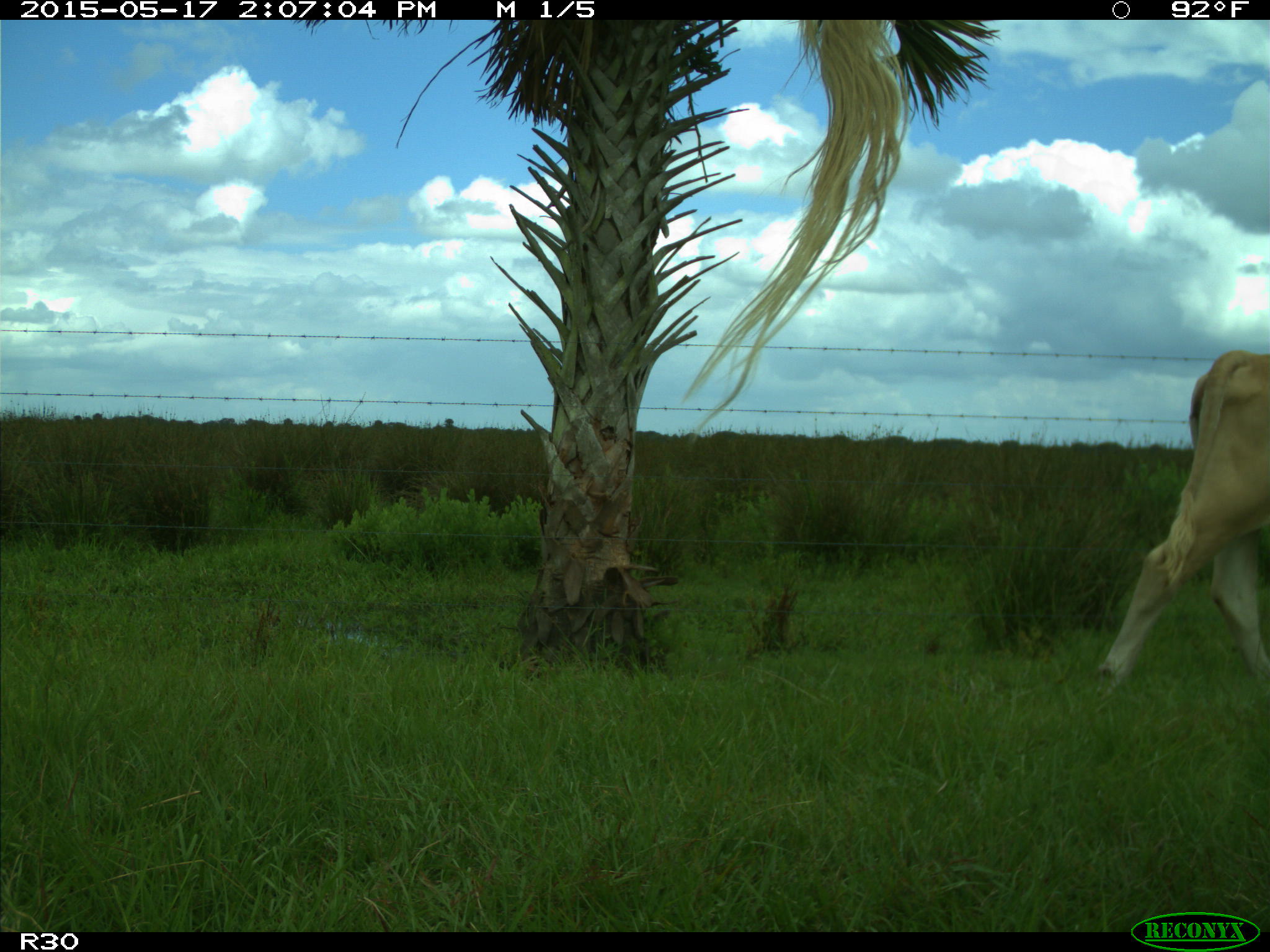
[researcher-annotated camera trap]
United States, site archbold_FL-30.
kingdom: Animalia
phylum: Chordata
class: Mammalia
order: Artiodactyla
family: Bovidae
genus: Bos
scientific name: Bos taurus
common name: domestic cow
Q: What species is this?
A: Bos taurus (domestic cow).